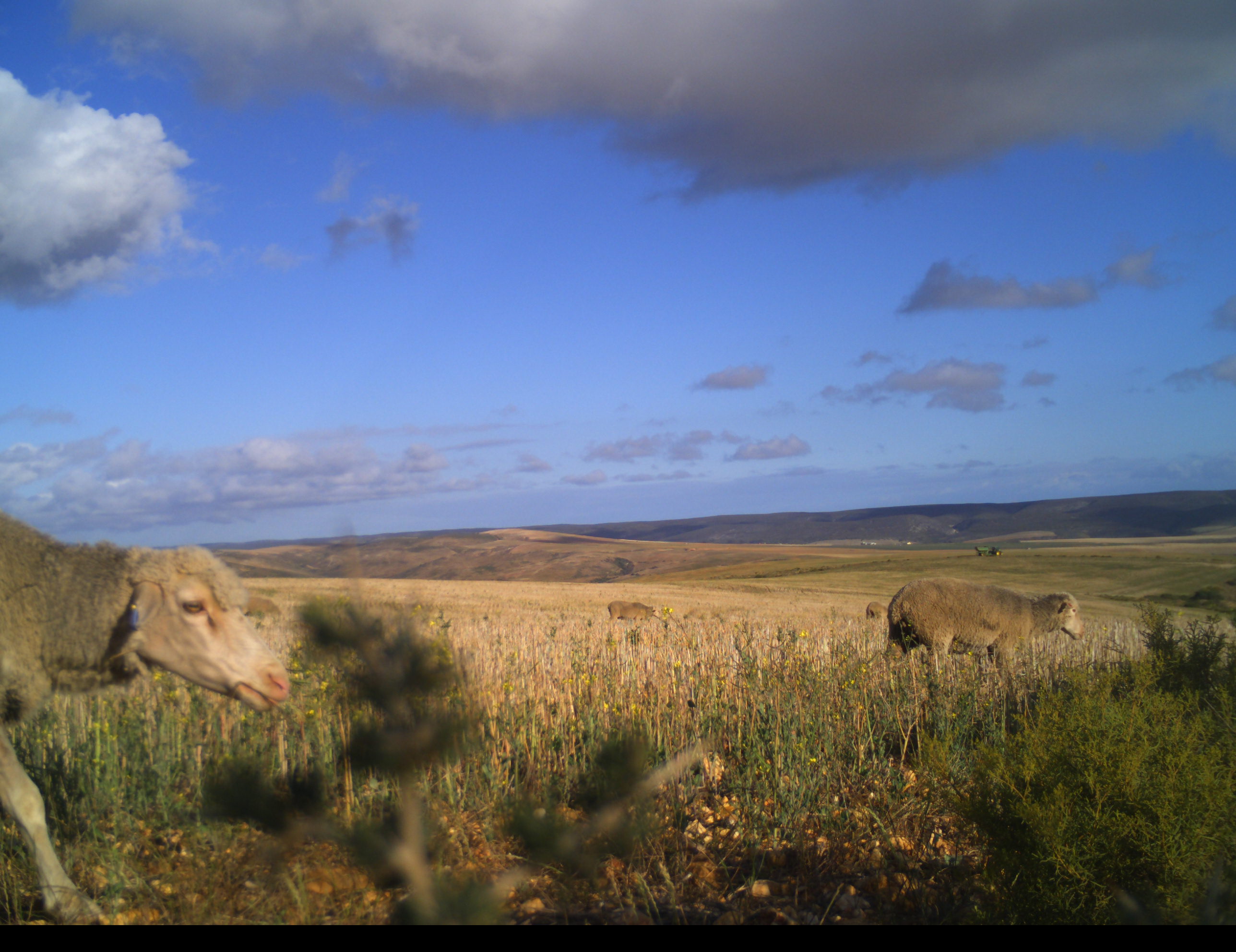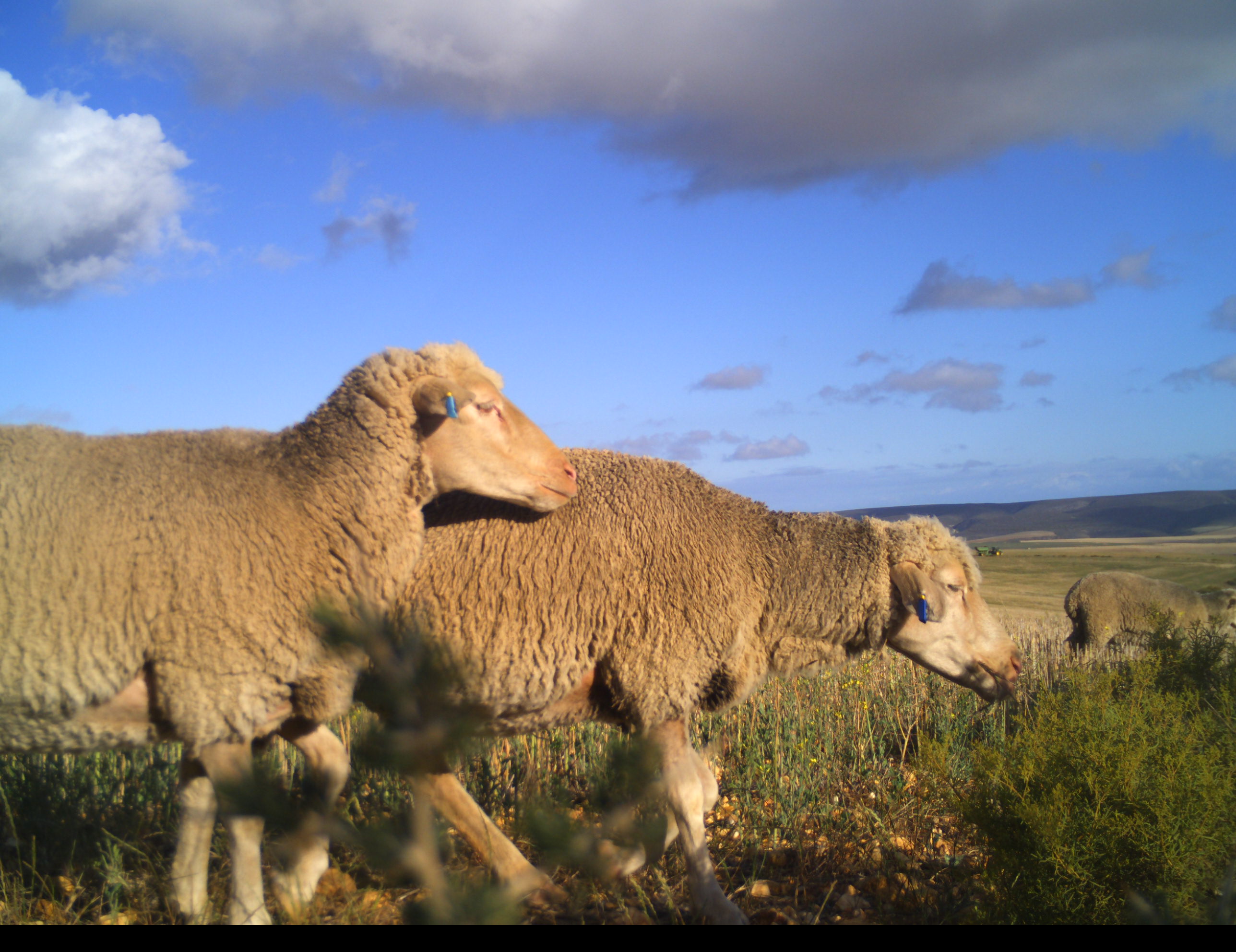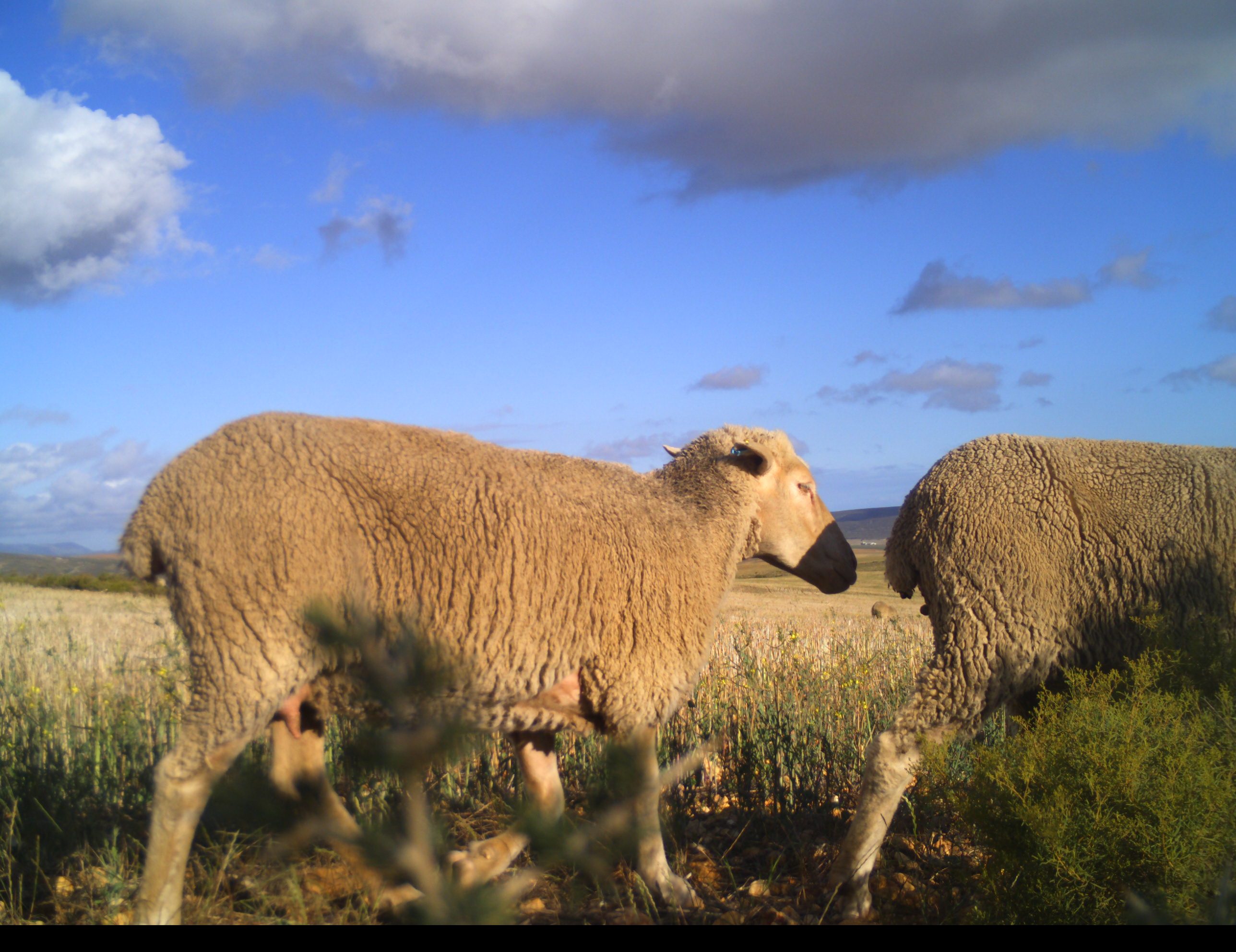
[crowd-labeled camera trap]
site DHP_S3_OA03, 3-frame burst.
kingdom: Animalia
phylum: Chordata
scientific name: Vertebrata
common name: domestic animal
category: domesticanimal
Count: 5.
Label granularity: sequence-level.